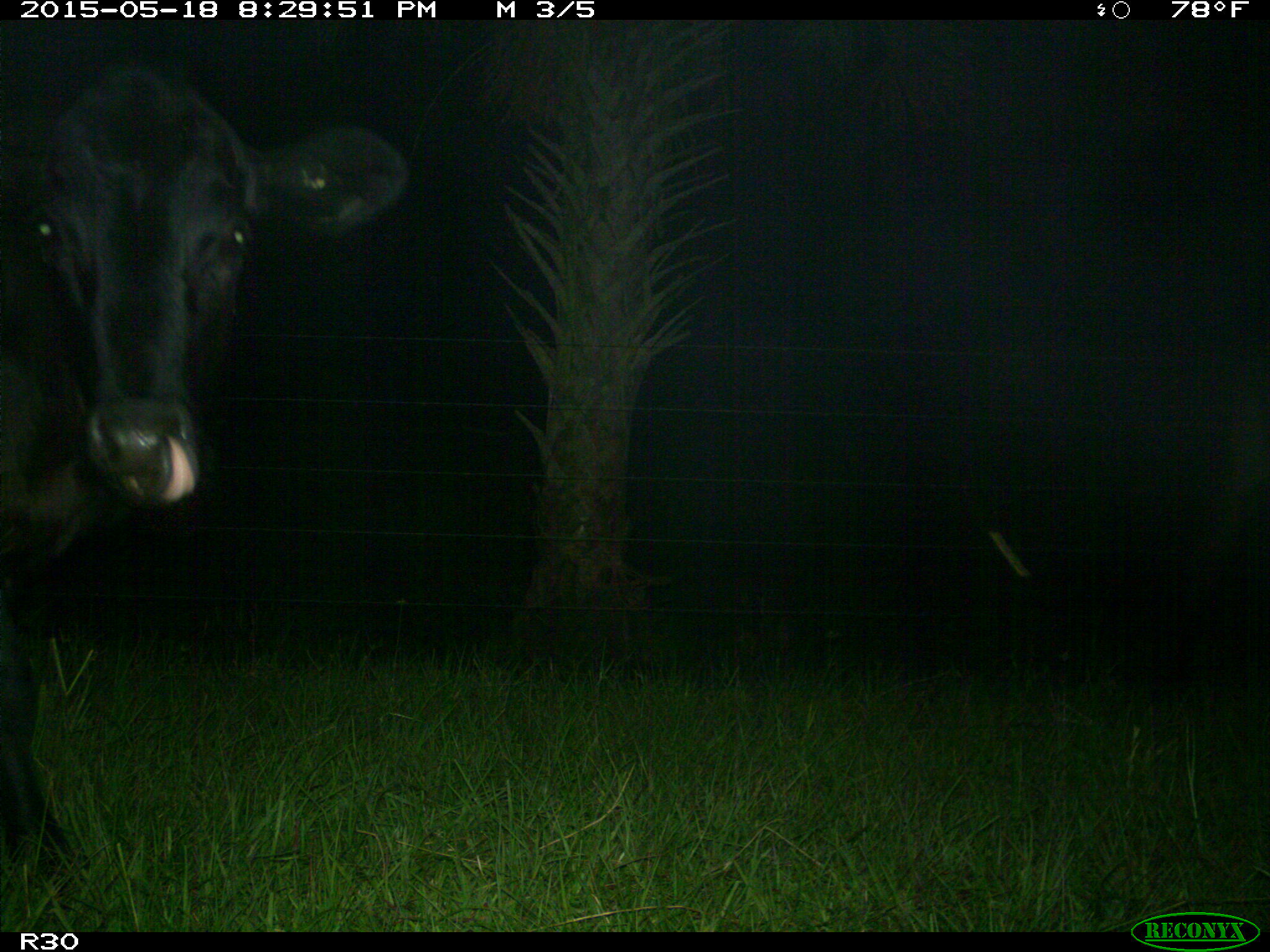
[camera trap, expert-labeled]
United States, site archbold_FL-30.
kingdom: Animalia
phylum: Chordata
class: Mammalia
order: Artiodactyla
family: Bovidae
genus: Bos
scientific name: Bos taurus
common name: domestic cow